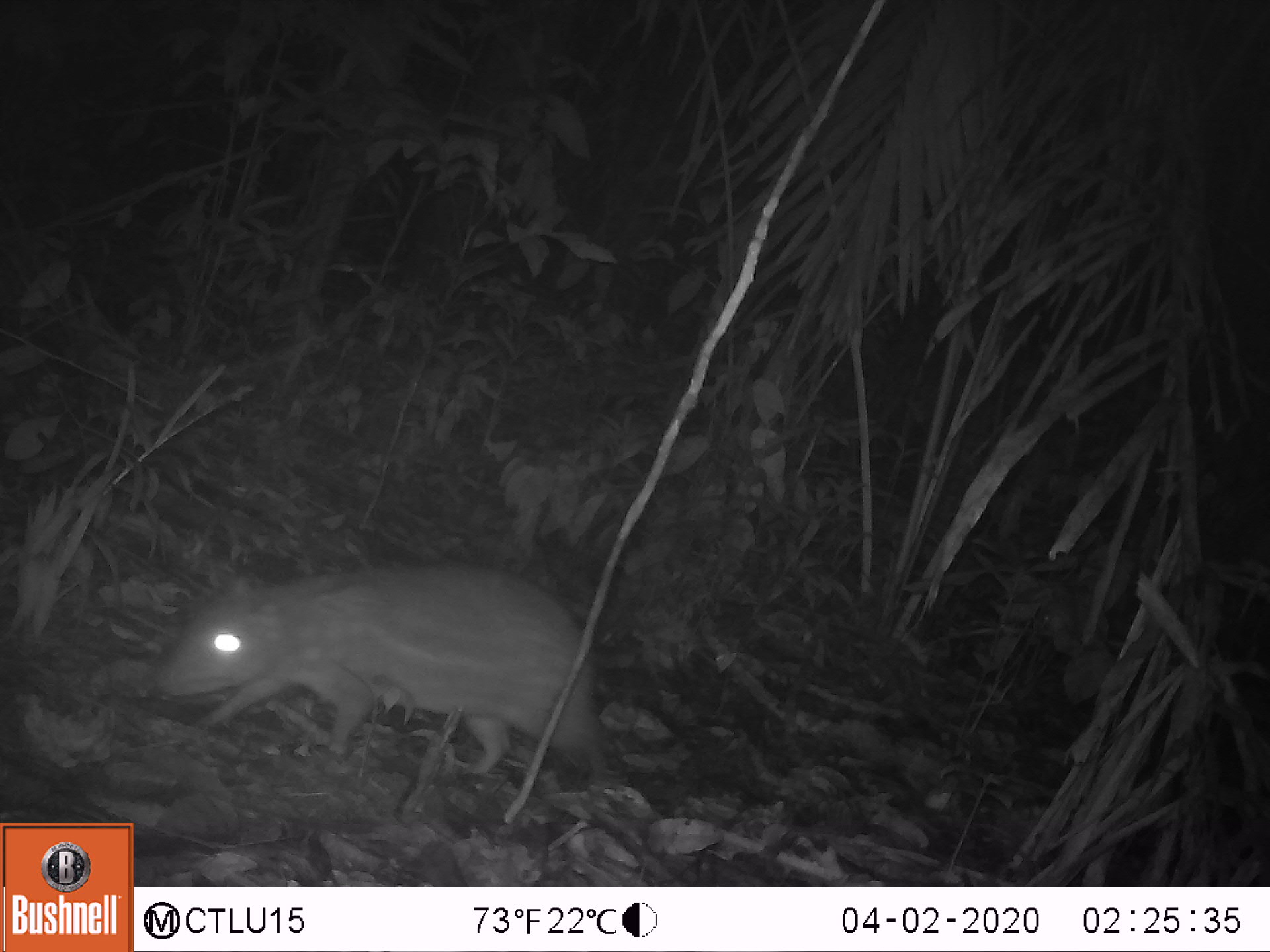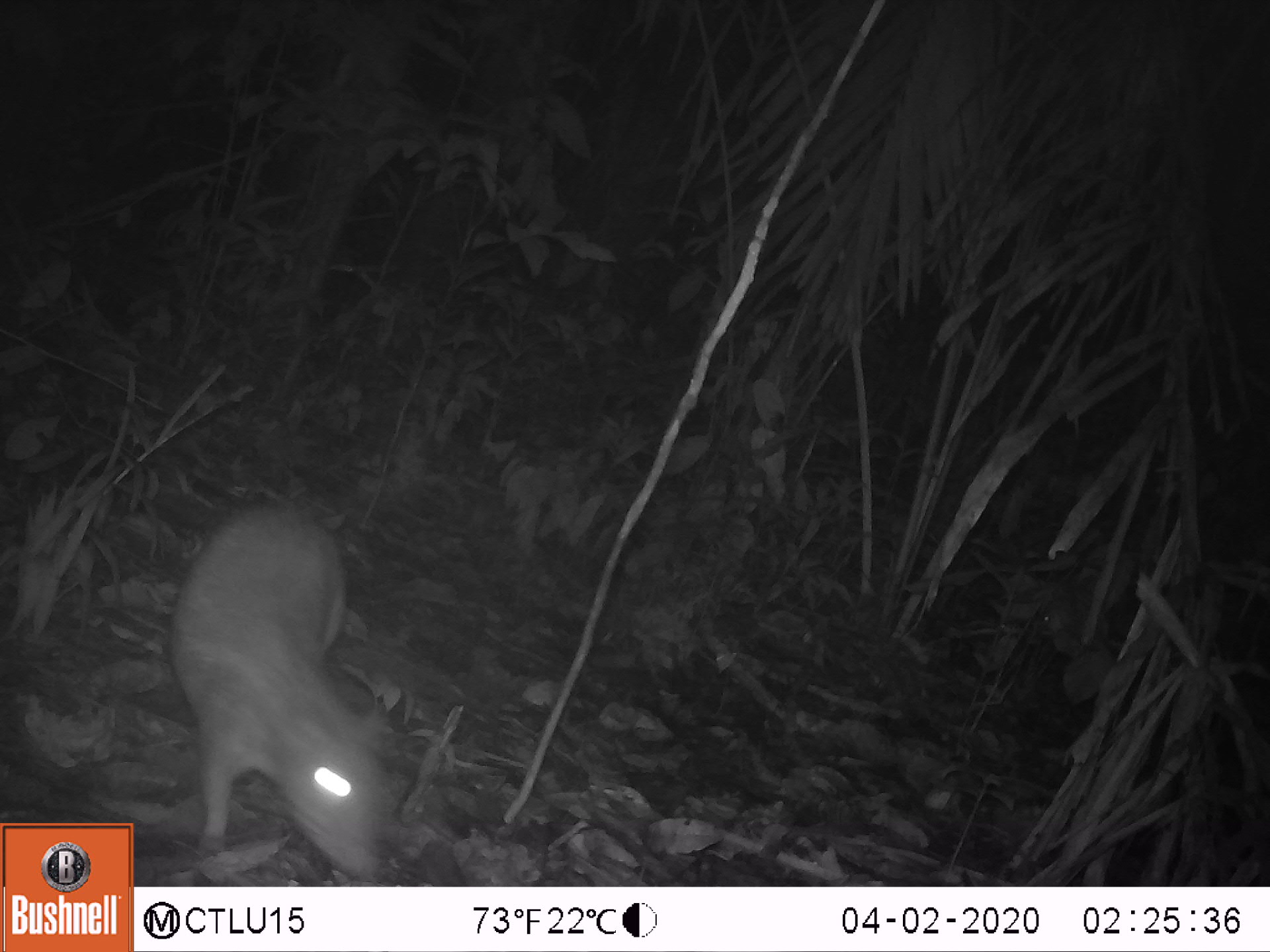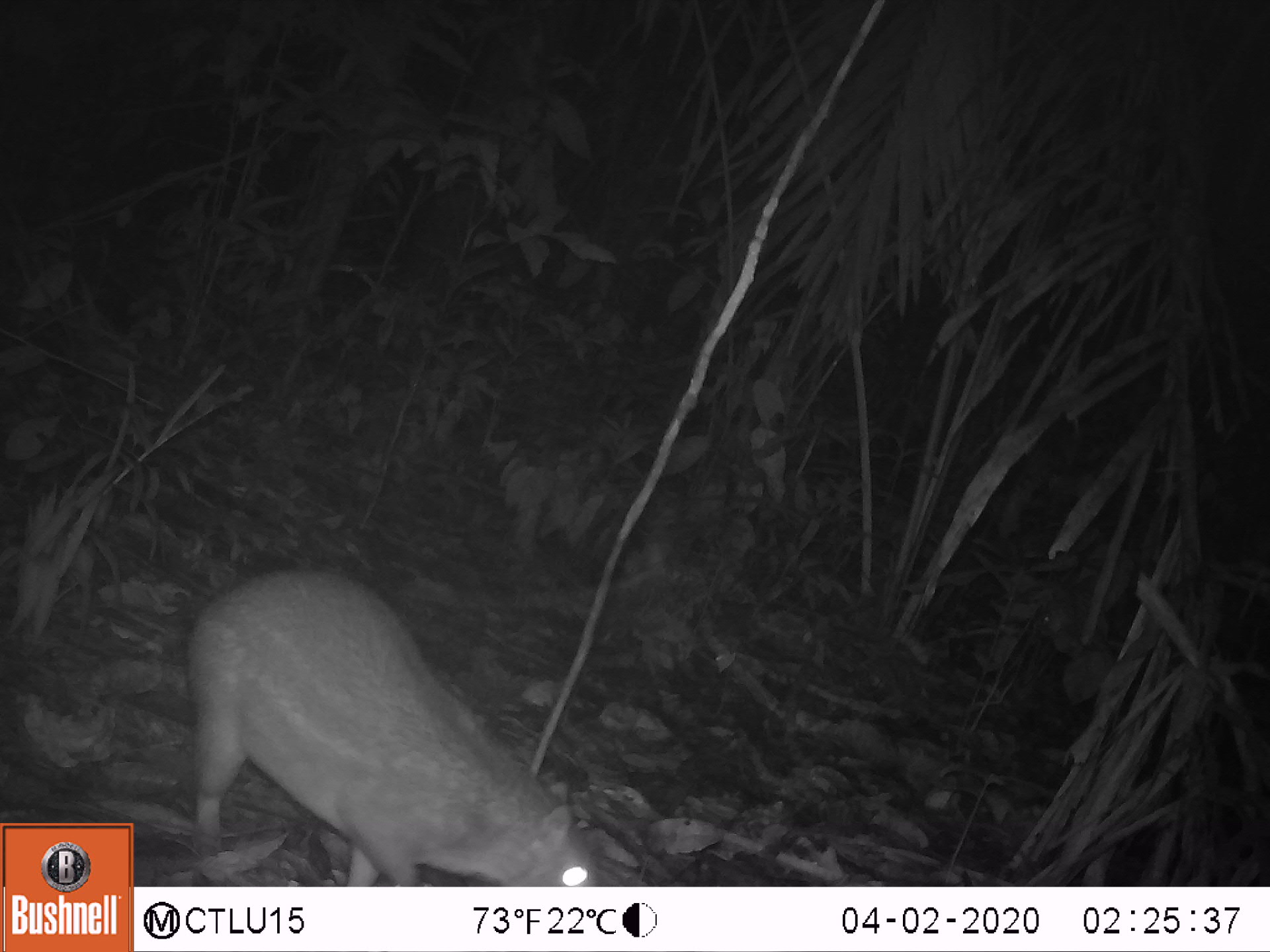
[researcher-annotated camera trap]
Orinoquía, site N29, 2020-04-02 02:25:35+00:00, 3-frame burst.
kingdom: Animalia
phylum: Chordata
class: Mammalia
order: Rodentia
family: Cuniculidae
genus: Cuniculus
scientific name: Cuniculus paca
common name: spotted paca